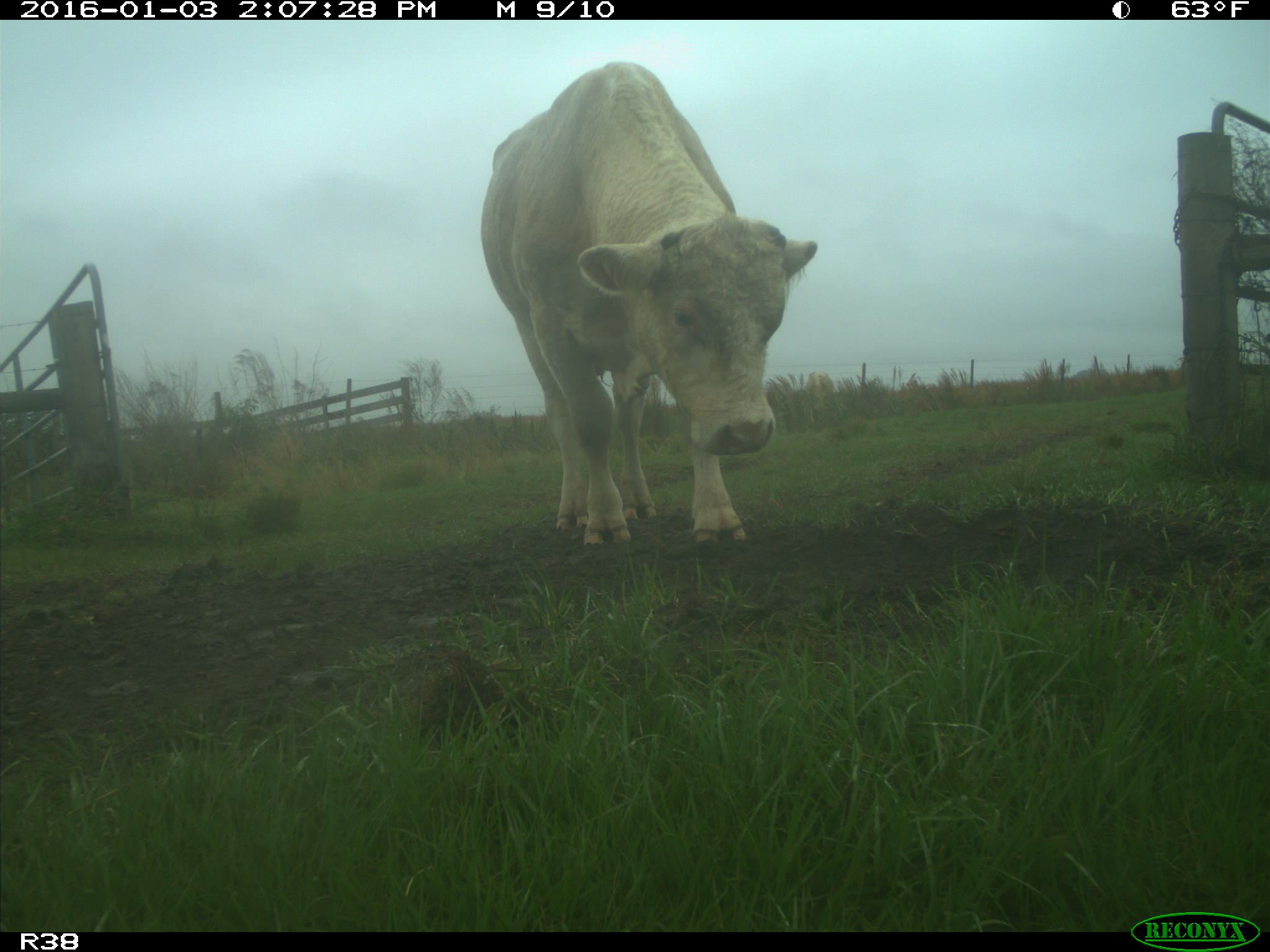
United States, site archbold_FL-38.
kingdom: Animalia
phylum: Chordata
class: Mammalia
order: Artiodactyla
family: Bovidae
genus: Bos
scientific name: Bos taurus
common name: domestic cow